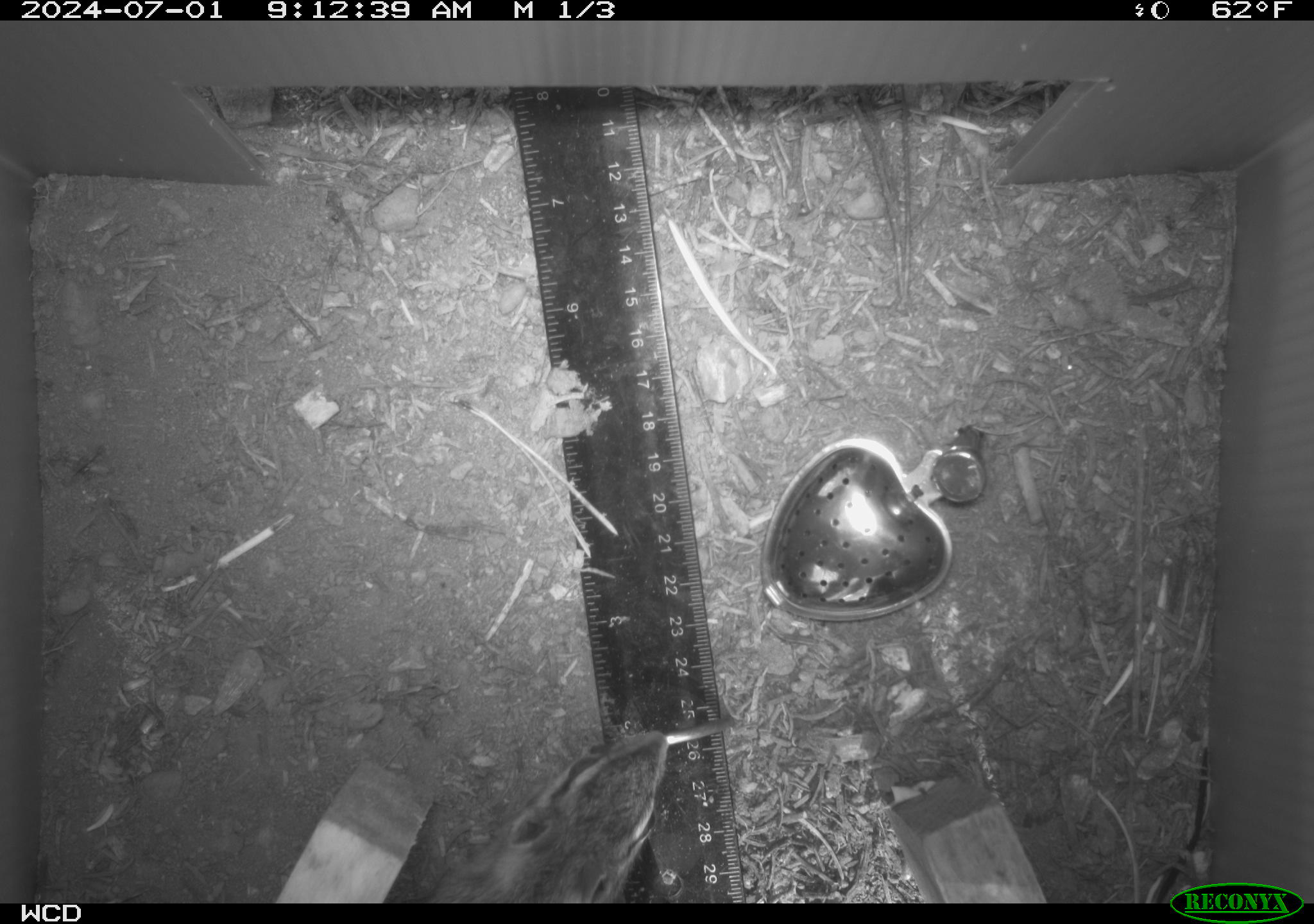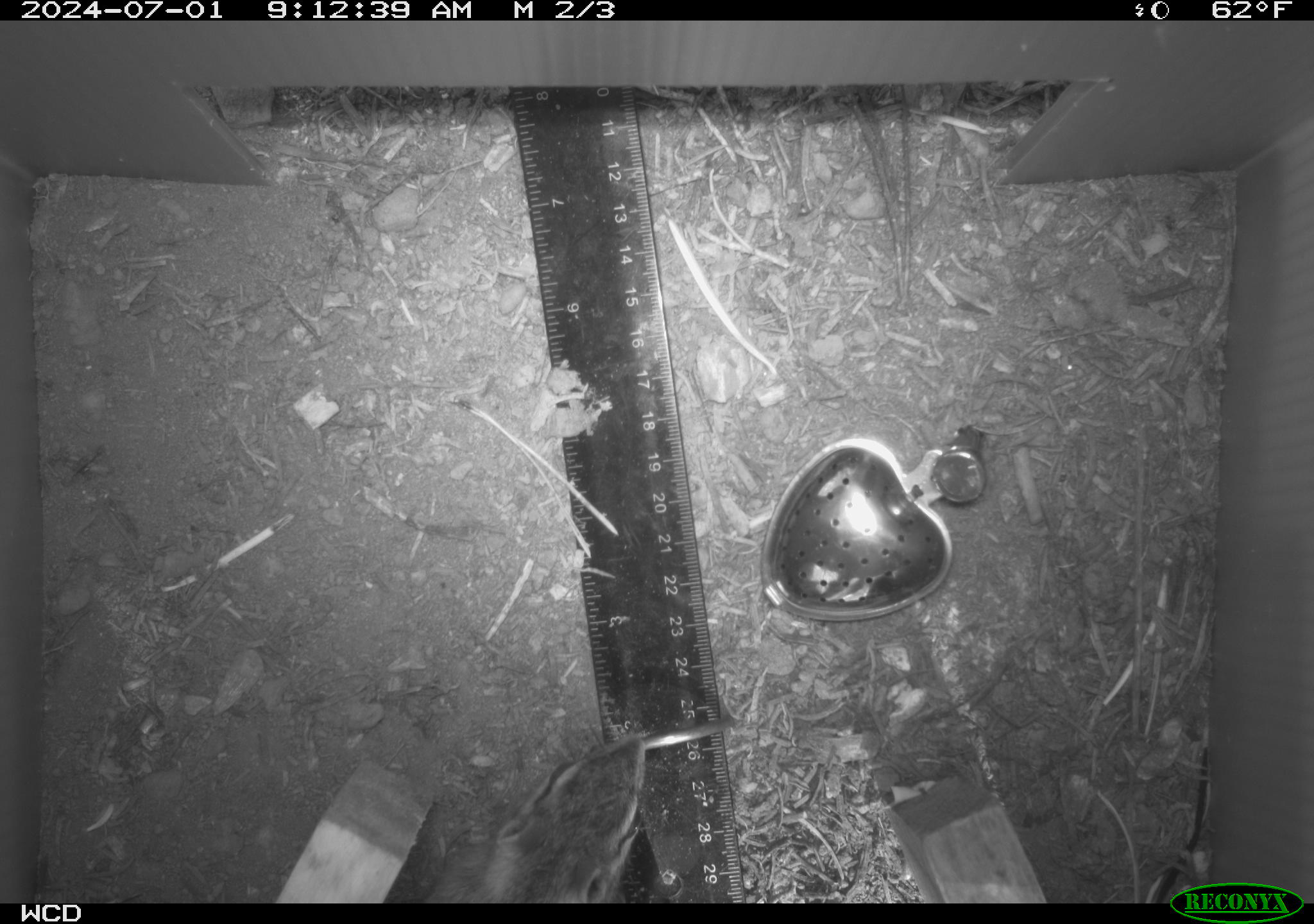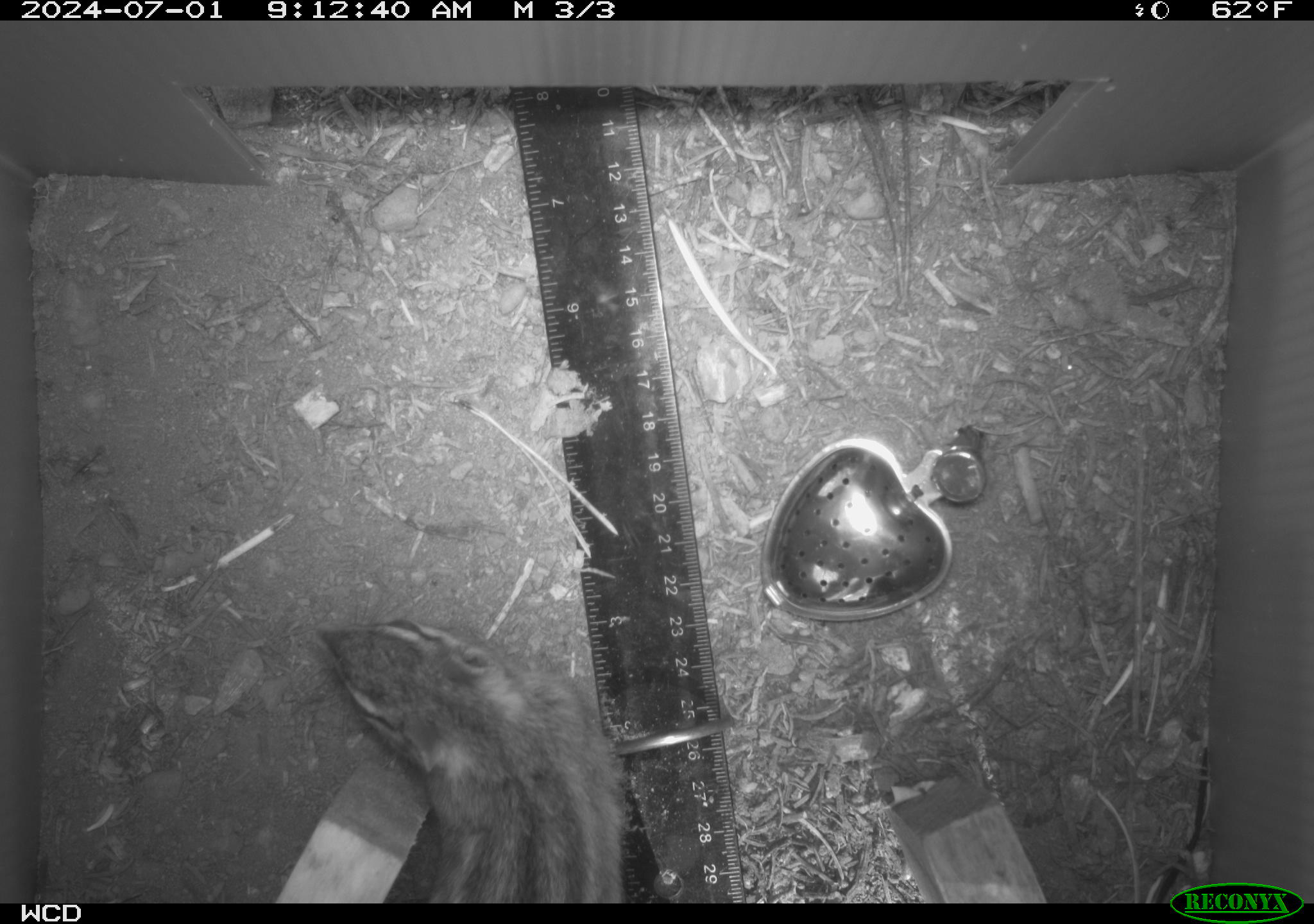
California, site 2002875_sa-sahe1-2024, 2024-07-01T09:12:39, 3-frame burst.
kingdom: Animalia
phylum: Chordata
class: Mammalia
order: Rodentia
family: Sciuridae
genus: Neotamias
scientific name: Neotamias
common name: western chipmunks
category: neotamias species